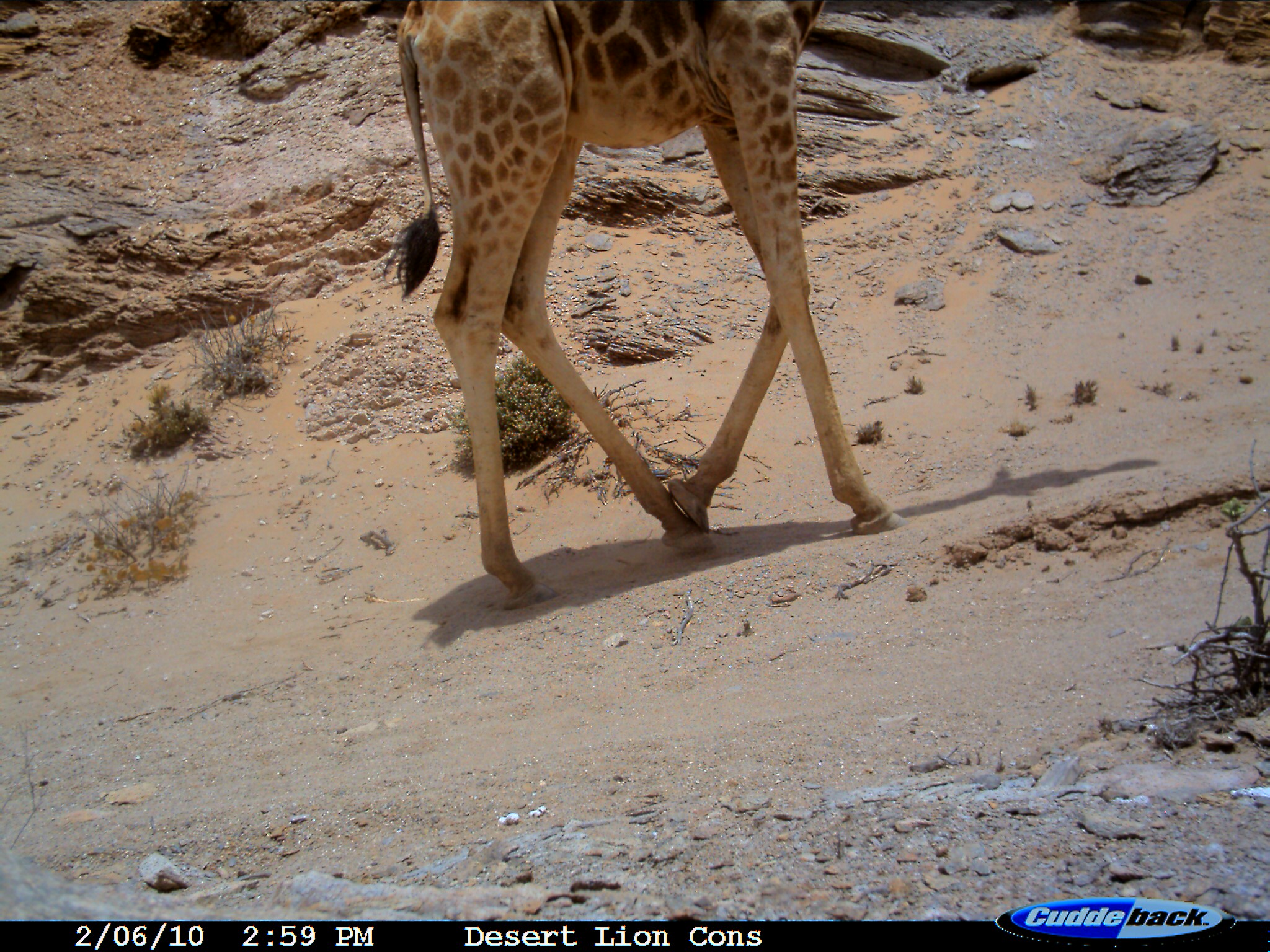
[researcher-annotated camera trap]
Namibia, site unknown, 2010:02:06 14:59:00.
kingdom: Animalia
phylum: Chordata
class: Mammalia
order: Artiodactyla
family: Giraffidae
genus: Giraffa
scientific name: Giraffa camelopardalis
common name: giraffe